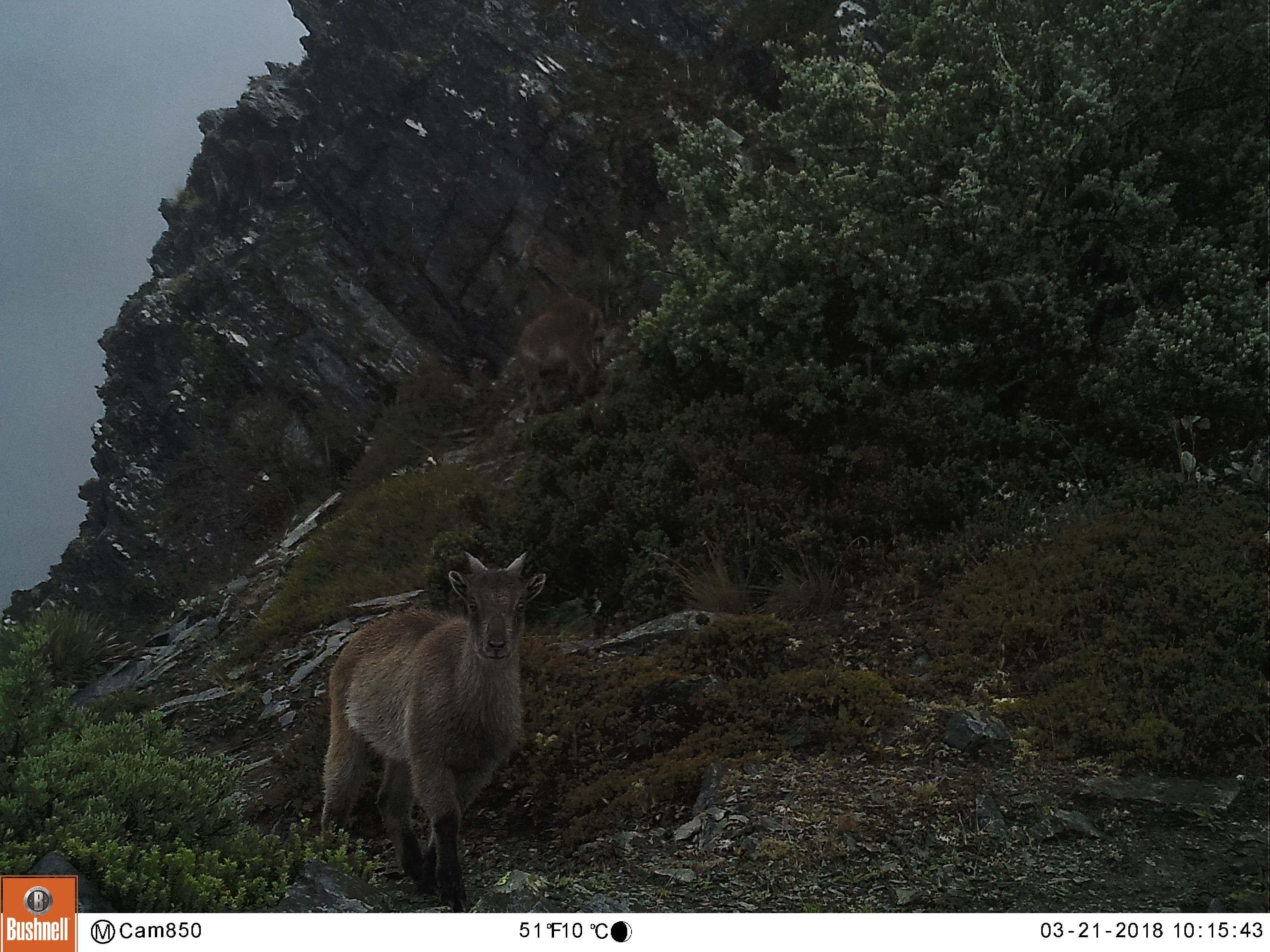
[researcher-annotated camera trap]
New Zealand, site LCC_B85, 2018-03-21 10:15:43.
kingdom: Animalia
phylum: Chordata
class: Mammalia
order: Artiodactyla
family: Bovidae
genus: Nilgiritragus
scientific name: Nilgiritragus hylocrius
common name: tahr